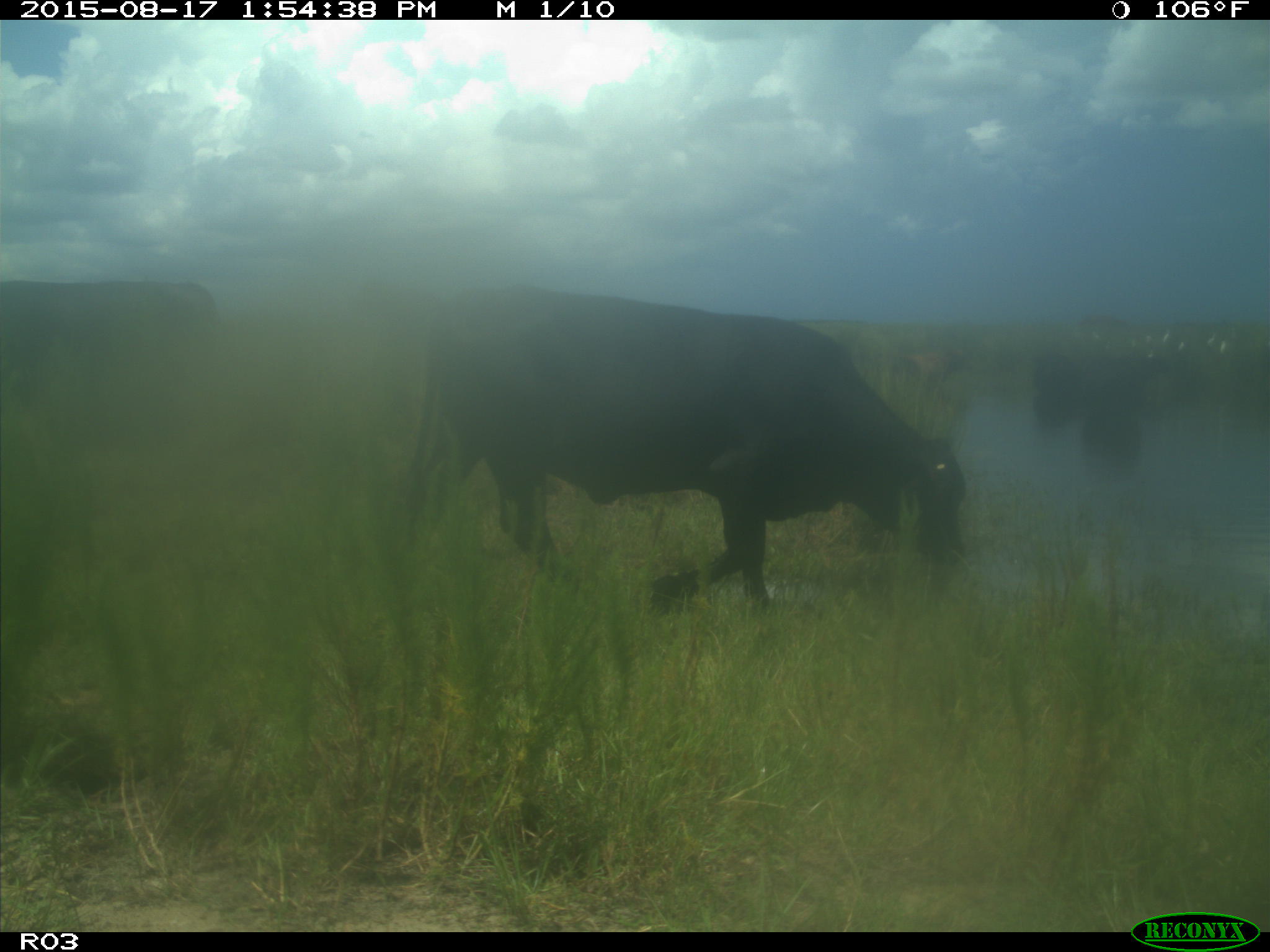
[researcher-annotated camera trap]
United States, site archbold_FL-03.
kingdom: Animalia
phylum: Chordata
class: Mammalia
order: Artiodactyla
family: Bovidae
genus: Bos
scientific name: Bos taurus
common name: domestic cow